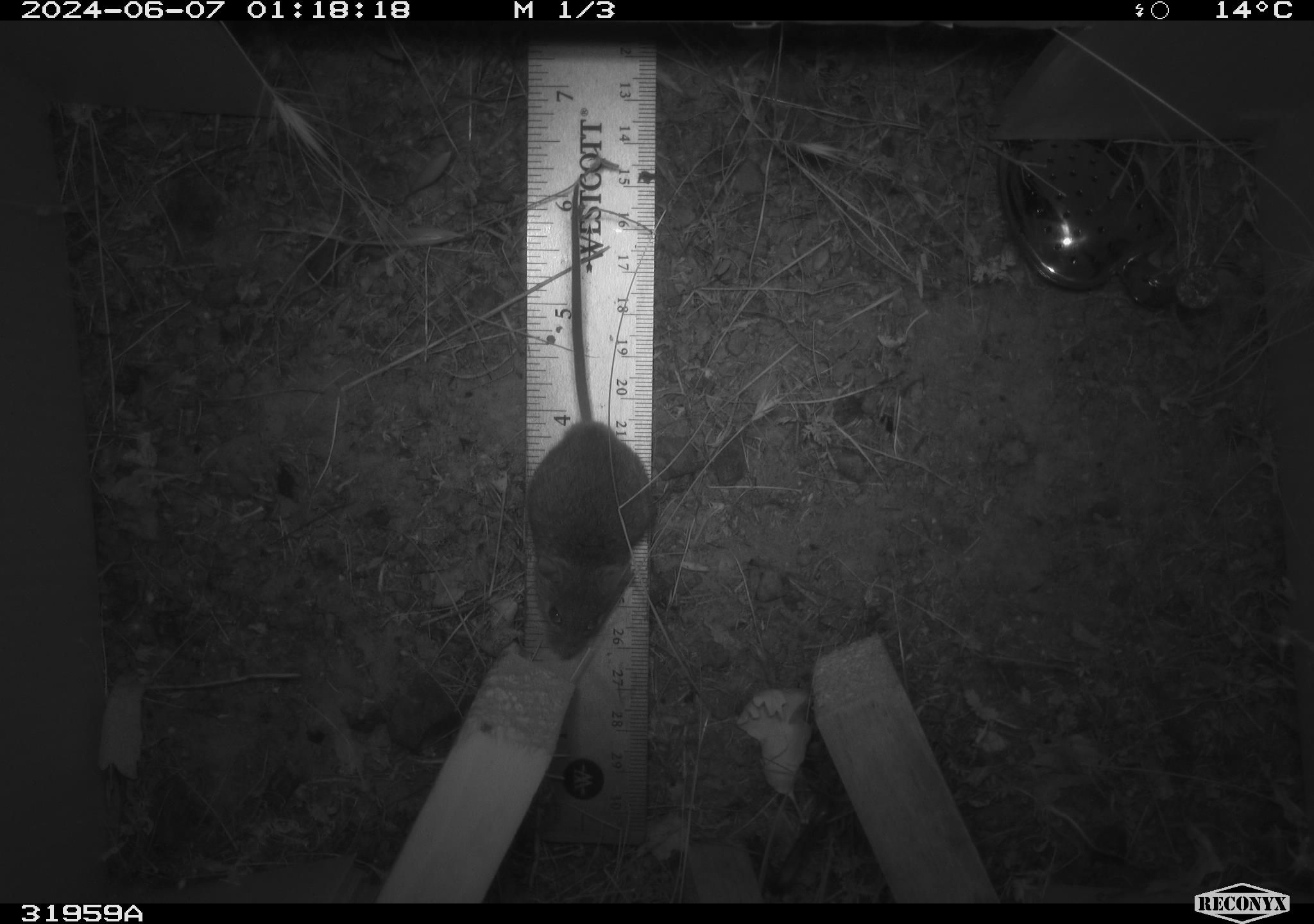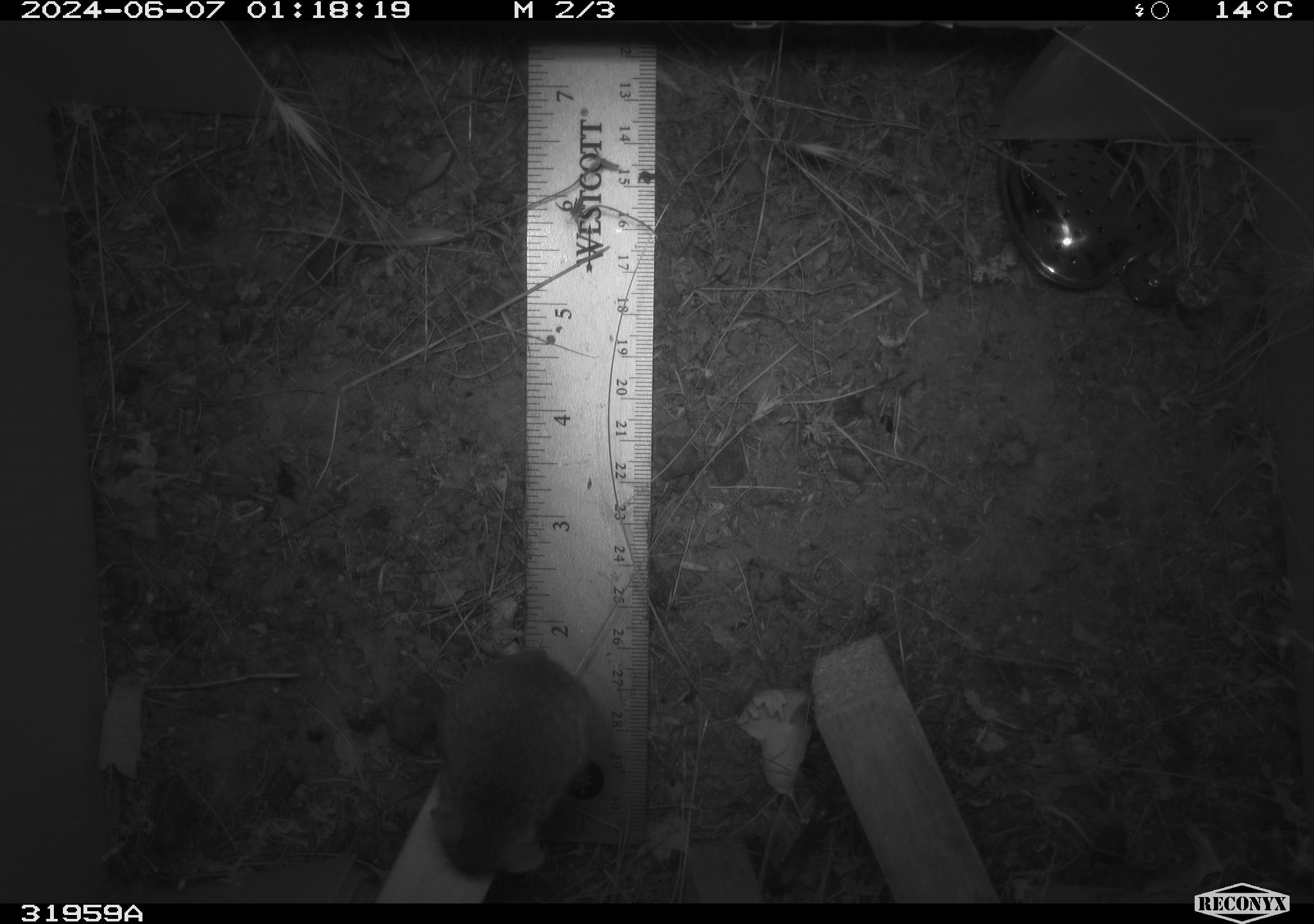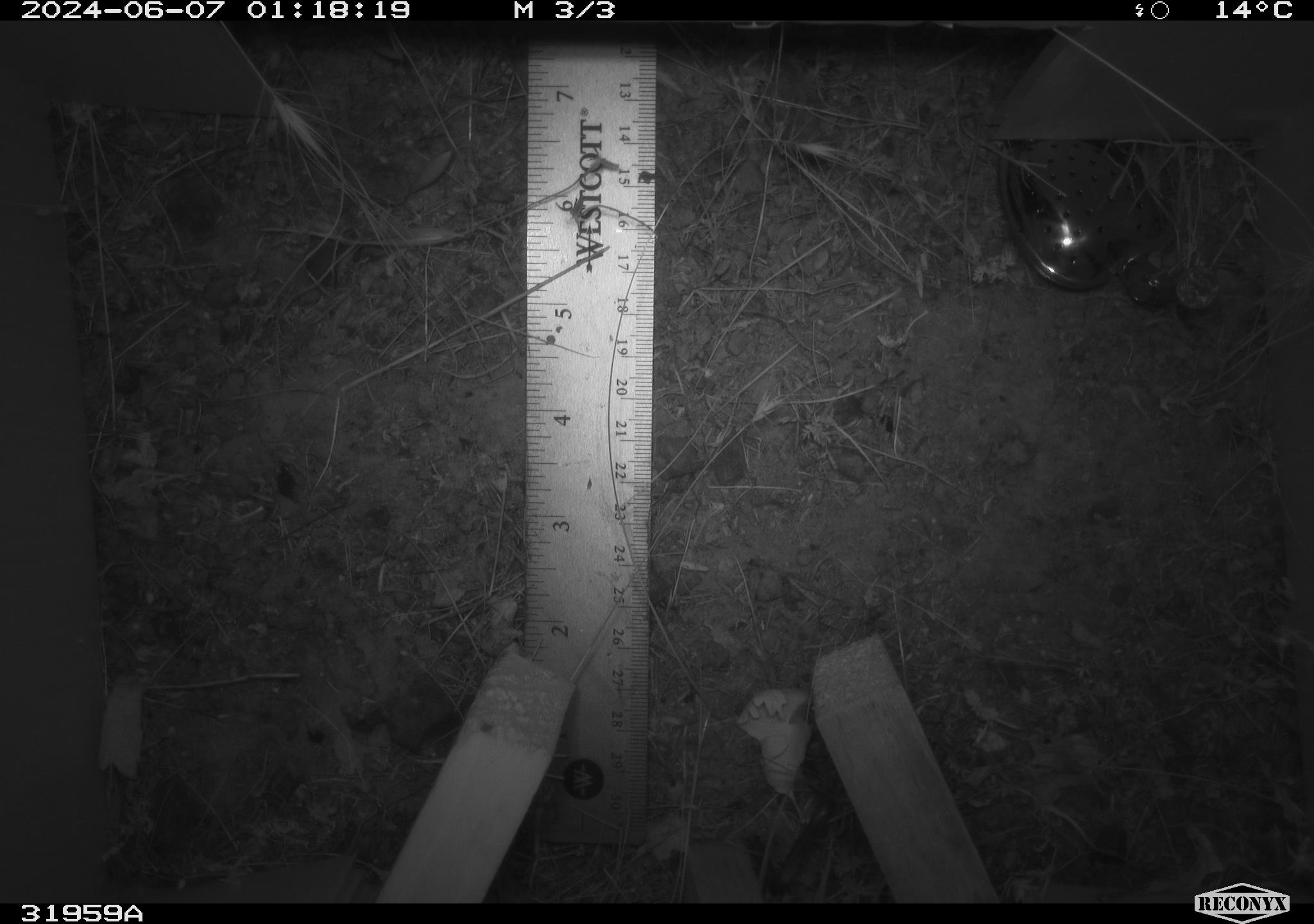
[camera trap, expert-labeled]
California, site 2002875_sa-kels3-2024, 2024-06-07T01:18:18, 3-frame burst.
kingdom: Animalia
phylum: Chordata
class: Mammalia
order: Rodentia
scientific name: Rodentia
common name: rodent